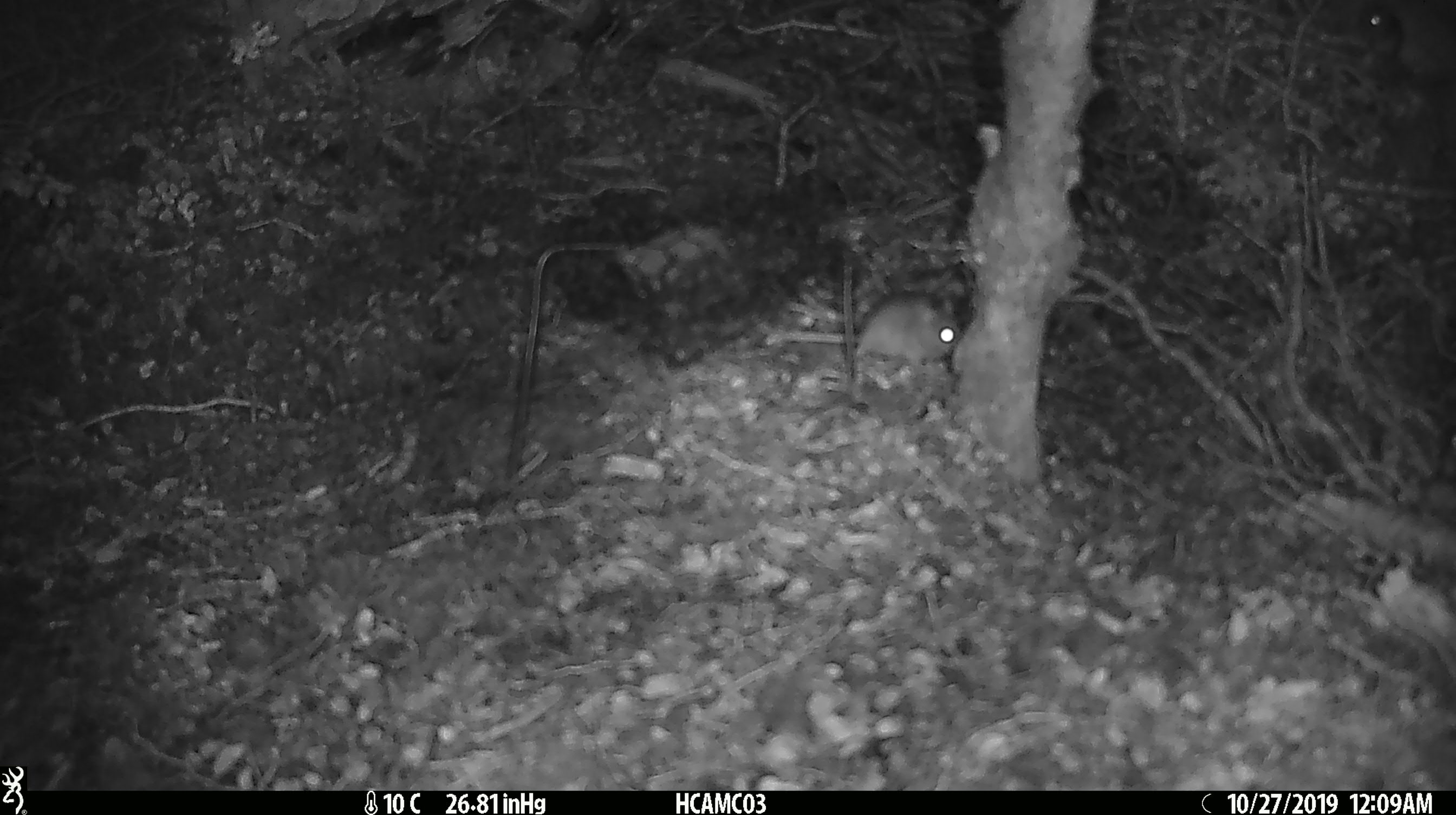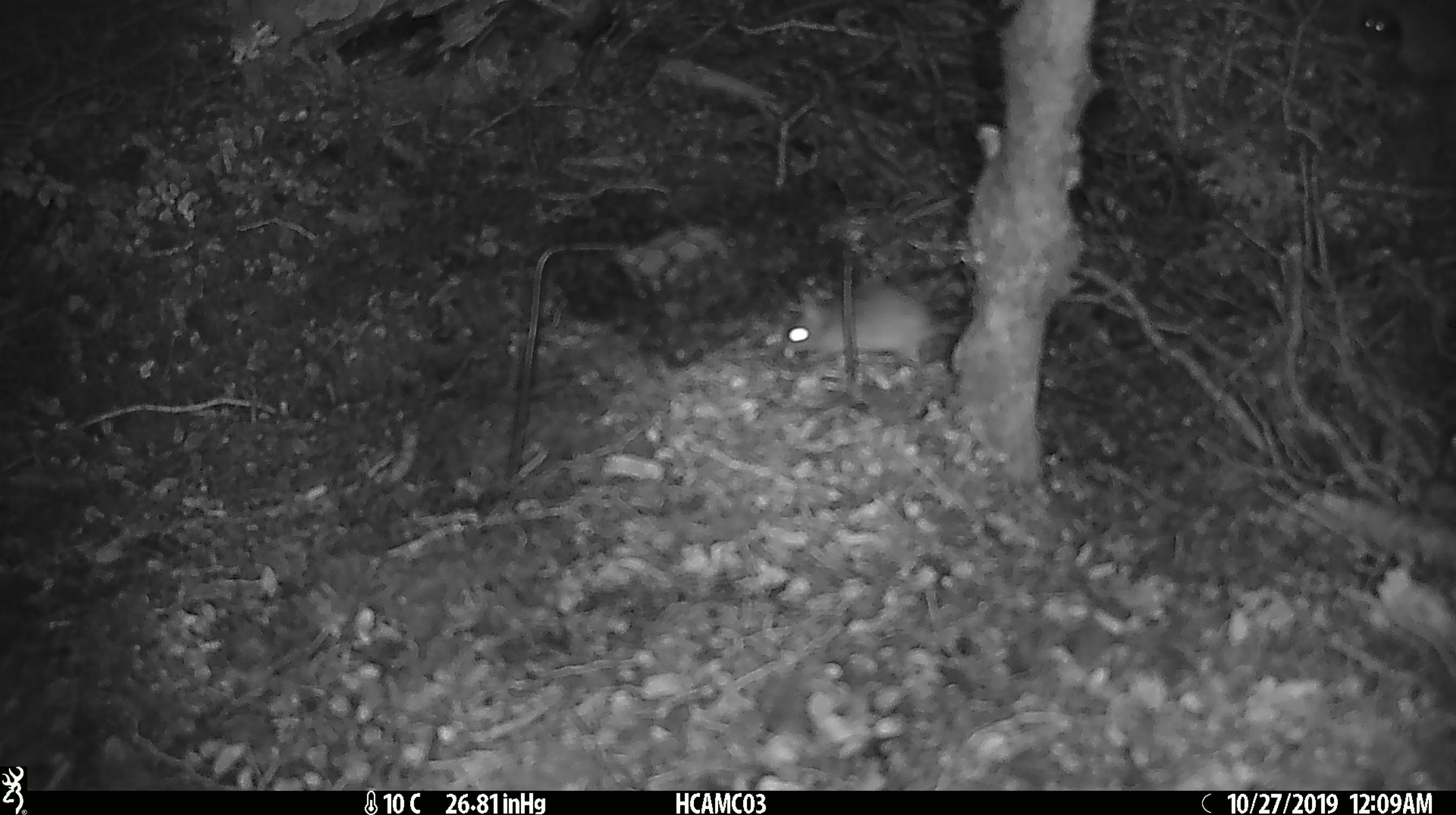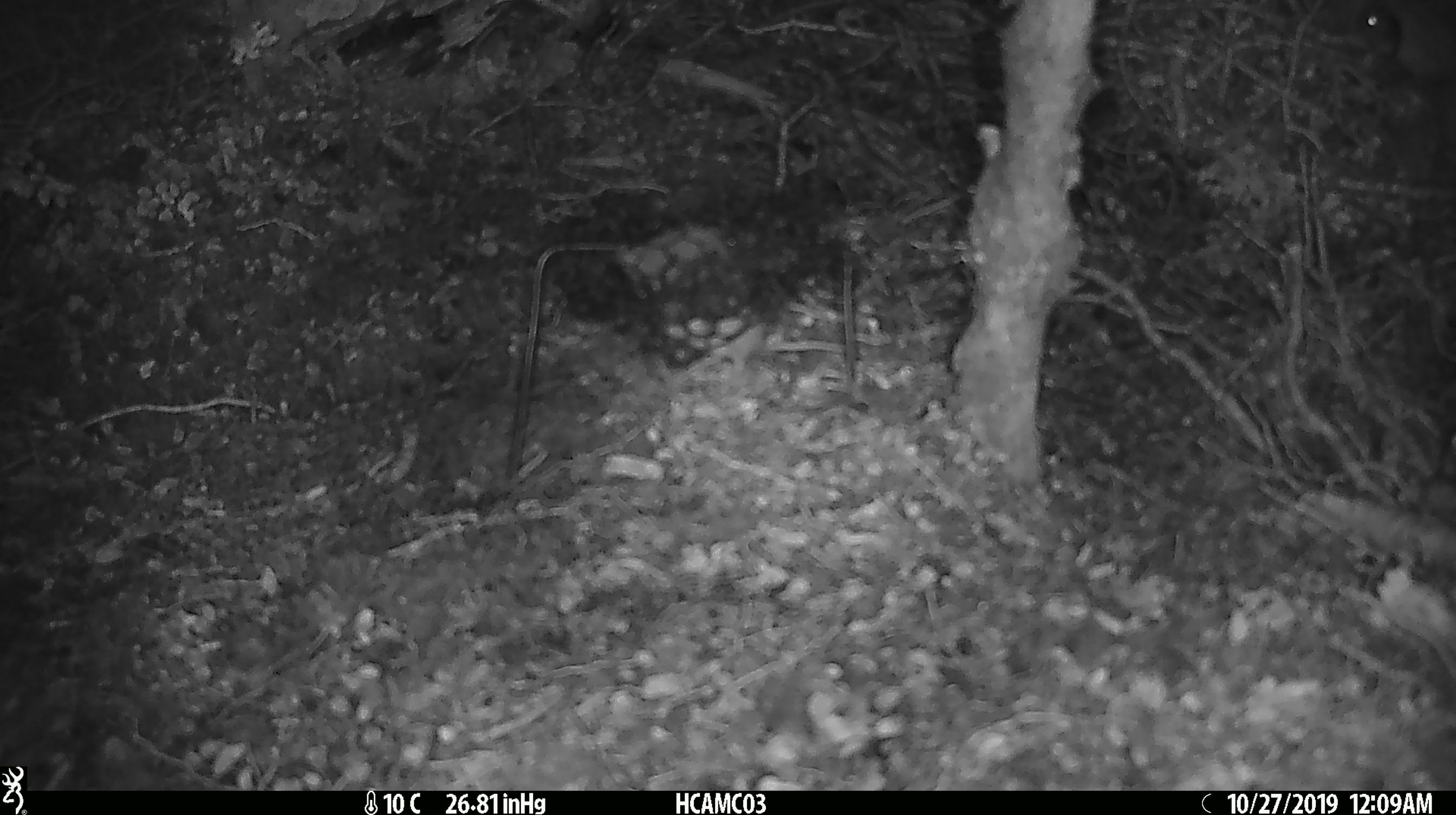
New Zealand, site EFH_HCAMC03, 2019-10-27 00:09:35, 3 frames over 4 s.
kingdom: Animalia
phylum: Chordata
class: Mammalia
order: Rodentia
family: Muridae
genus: Mus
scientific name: Mus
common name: mouse